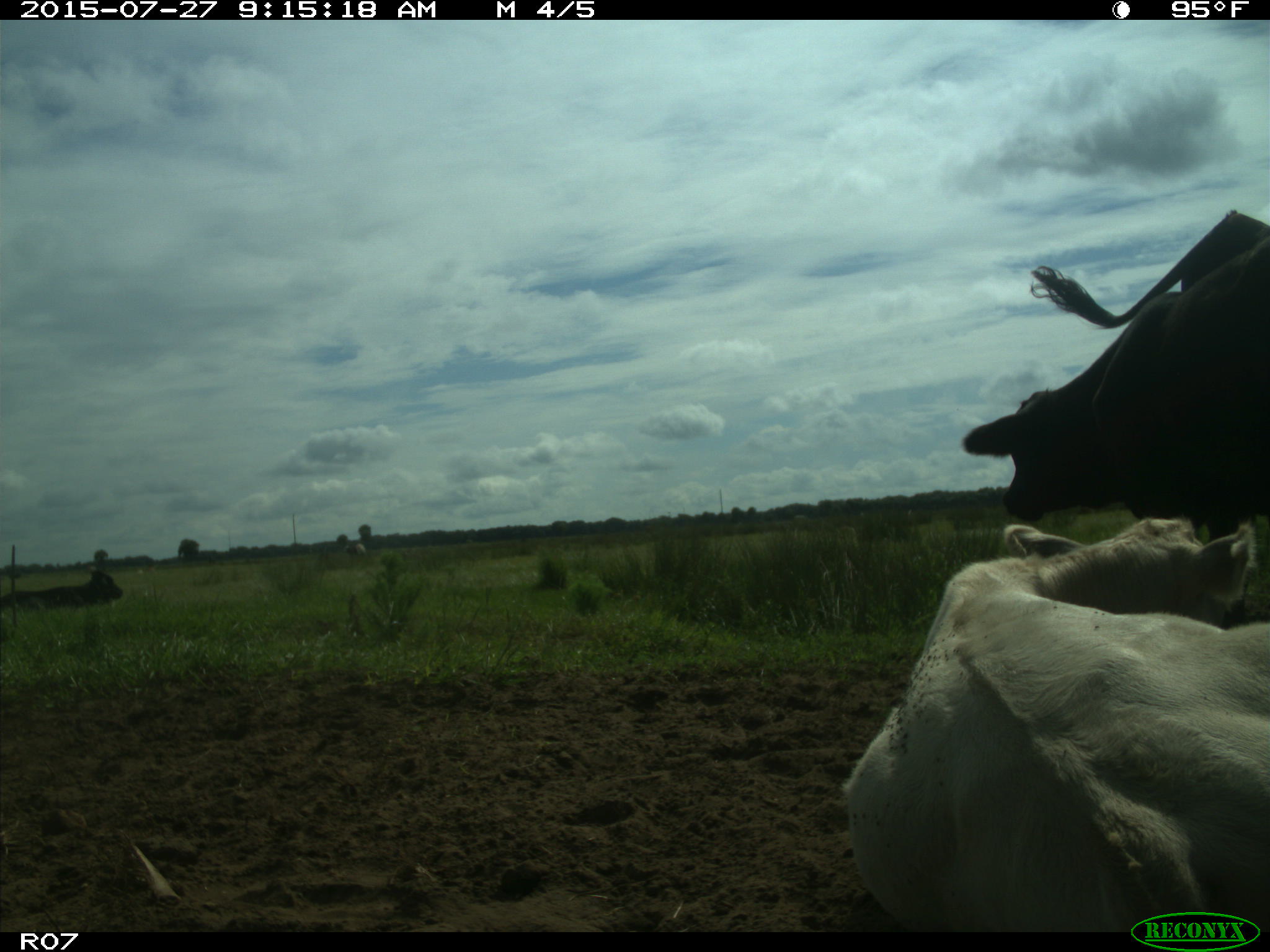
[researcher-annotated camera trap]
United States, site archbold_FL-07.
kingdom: Animalia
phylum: Chordata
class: Mammalia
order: Artiodactyla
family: Bovidae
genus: Bos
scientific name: Bos taurus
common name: domestic cow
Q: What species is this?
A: Bos taurus (domestic cow).